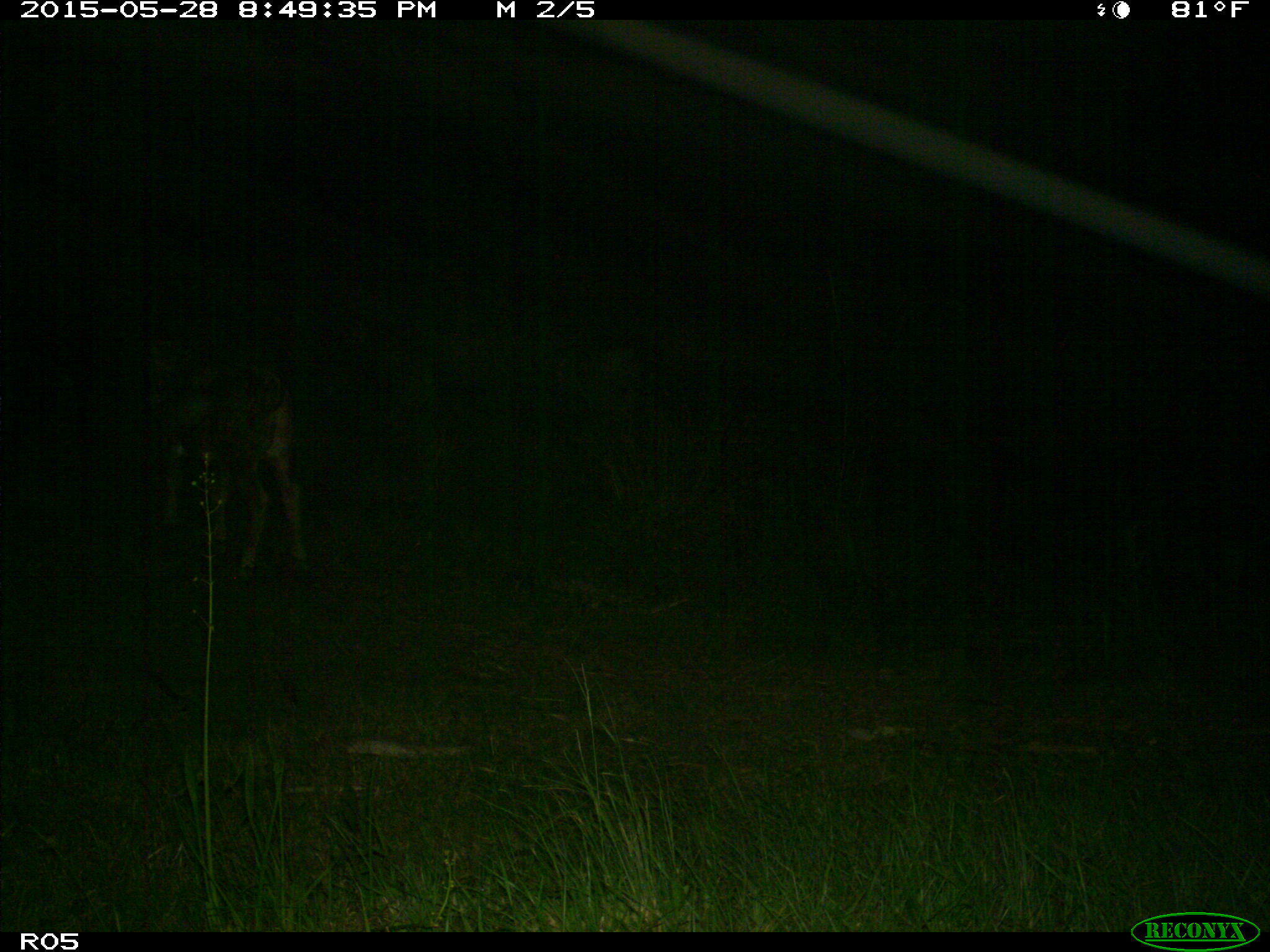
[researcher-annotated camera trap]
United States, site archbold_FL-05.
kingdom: Animalia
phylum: Chordata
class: Mammalia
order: Artiodactyla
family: Bovidae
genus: Bos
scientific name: Bos taurus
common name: domestic cow